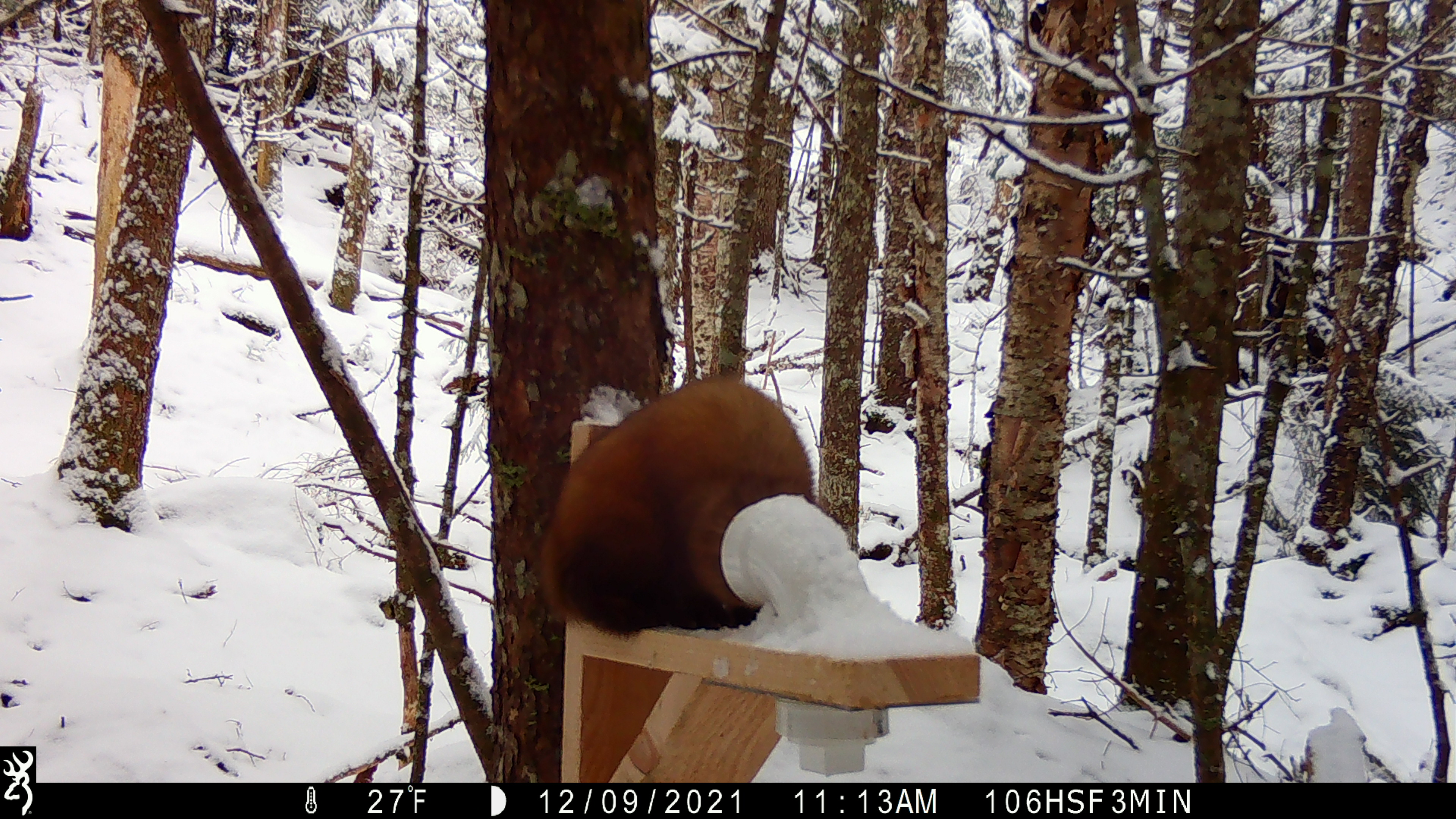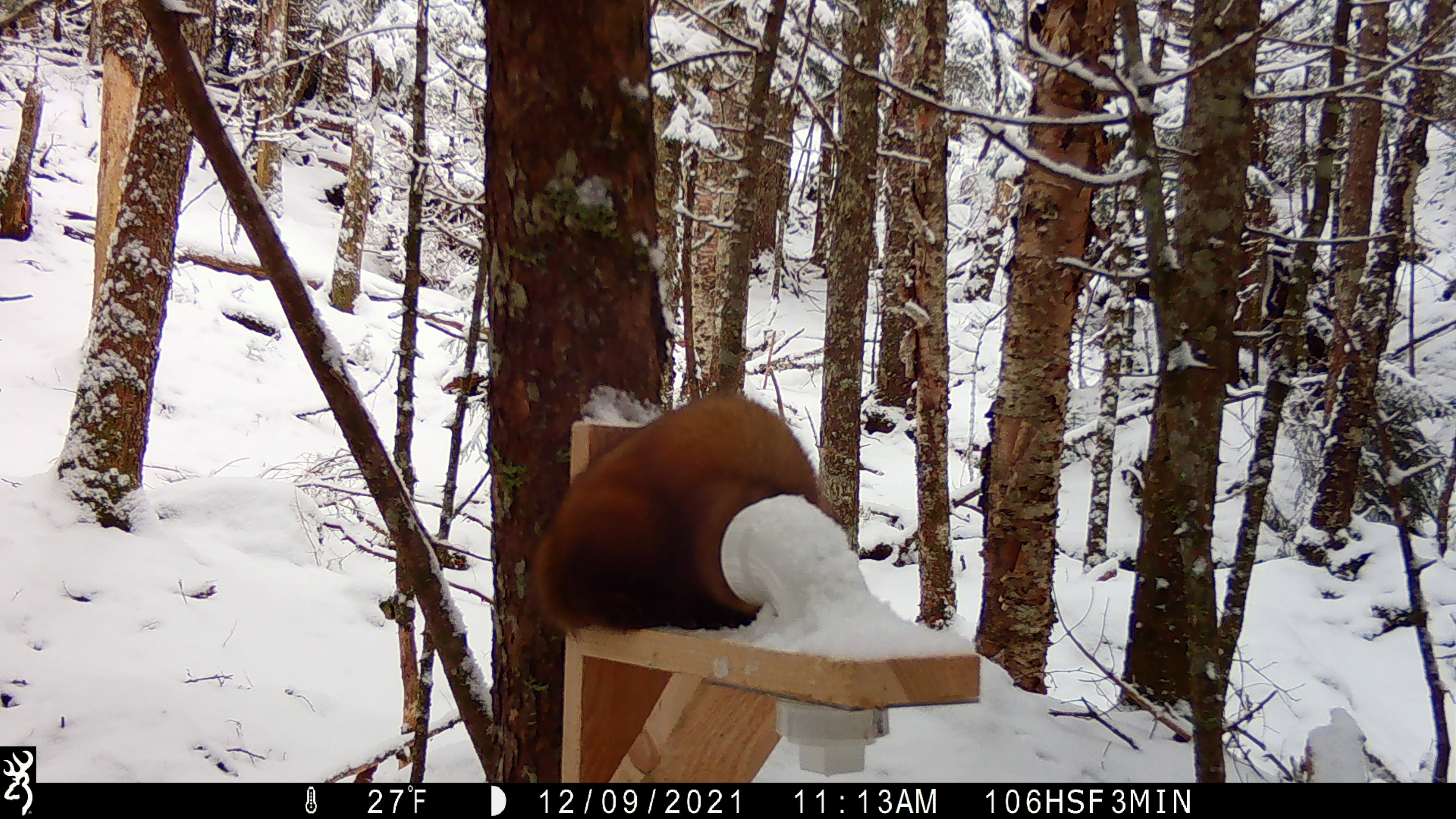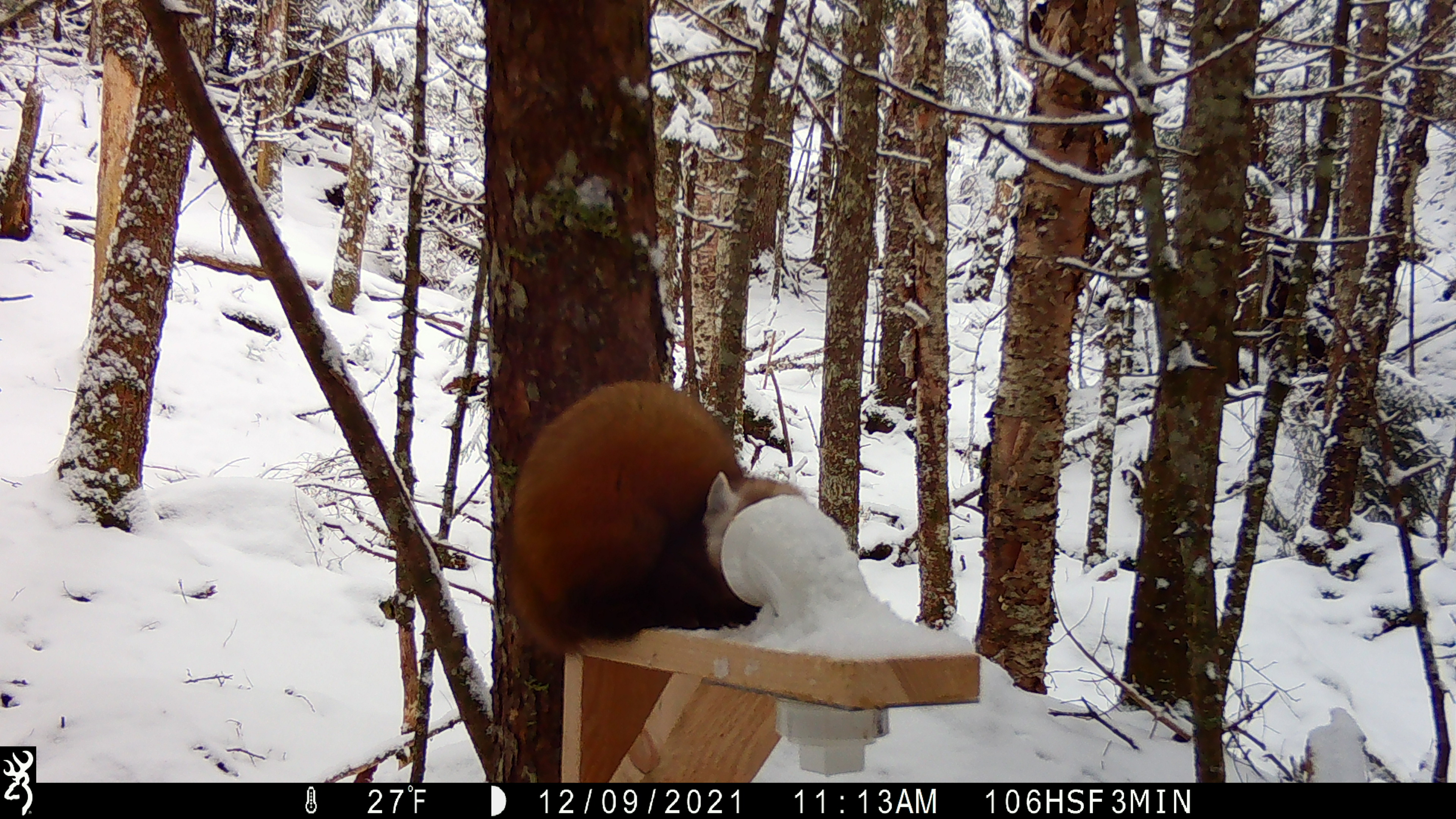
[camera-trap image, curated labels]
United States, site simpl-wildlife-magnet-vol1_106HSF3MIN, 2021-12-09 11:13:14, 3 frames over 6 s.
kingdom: Animalia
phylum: Chordata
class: Mammalia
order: Carnivora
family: Mustelidae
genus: Martes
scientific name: Martes americana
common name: american marten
American marten (Martes americana).